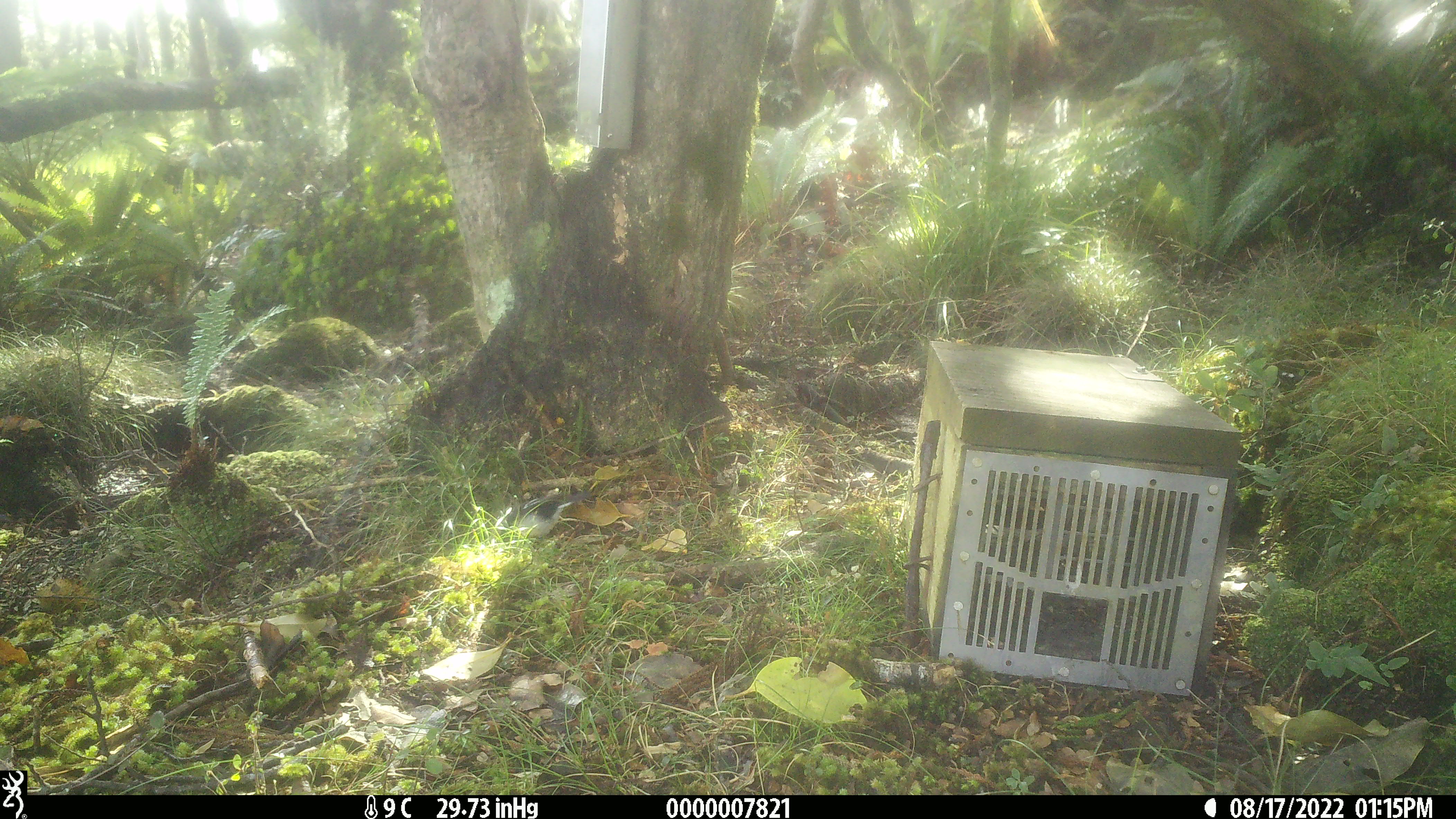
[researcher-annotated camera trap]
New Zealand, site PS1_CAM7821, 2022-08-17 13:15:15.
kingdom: Animalia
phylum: Chordata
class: Aves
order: Passeriformes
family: Petroicidae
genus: Petroica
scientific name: Petroica macrocephala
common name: tomtit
Tomtit (Petroica macrocephala).